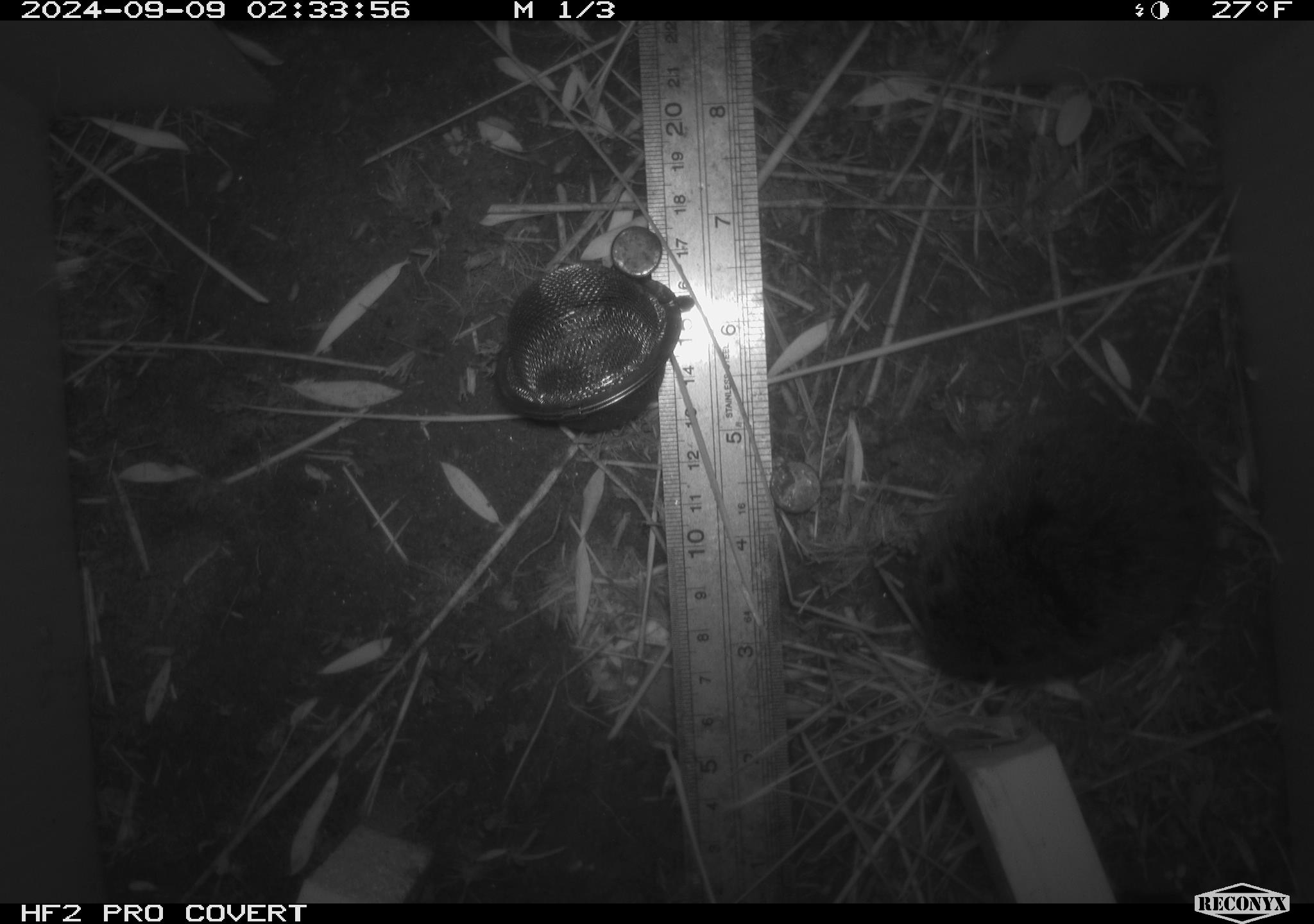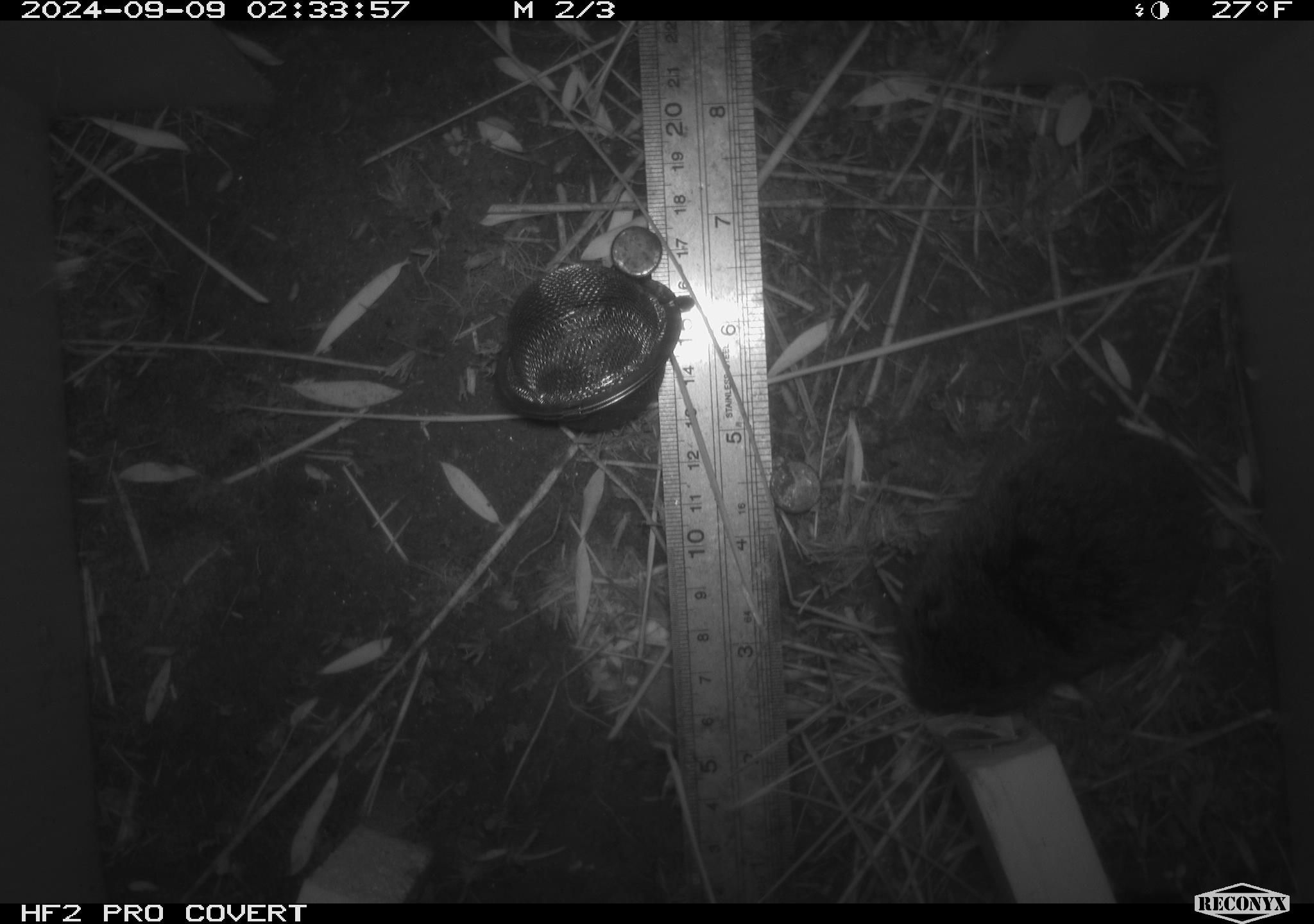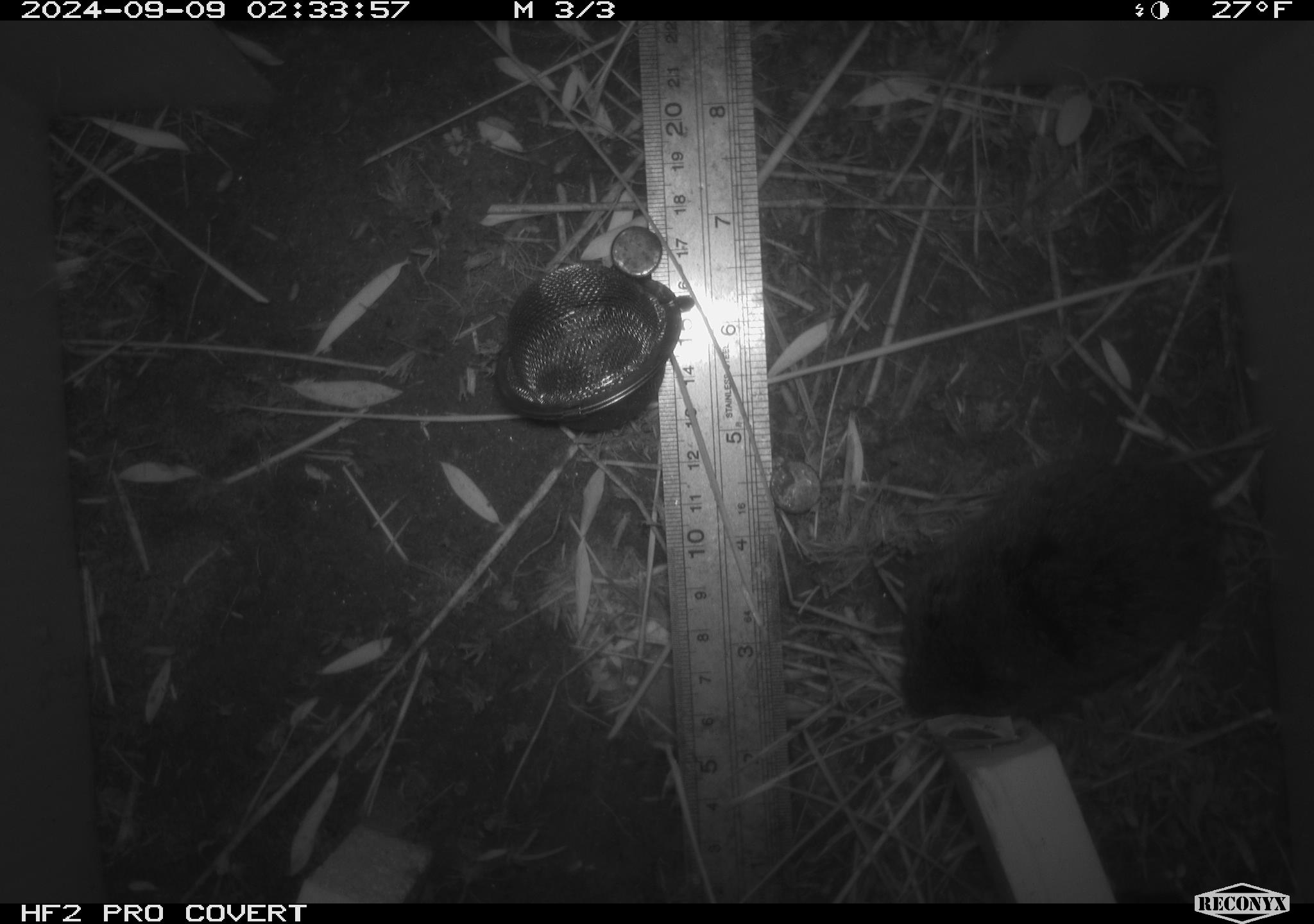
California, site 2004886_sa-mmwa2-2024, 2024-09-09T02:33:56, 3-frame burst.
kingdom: Animalia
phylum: Chordata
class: Mammalia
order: Rodentia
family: Cricetidae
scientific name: Arvicolinae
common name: voles, lemmings, and muskrats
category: arvicolinae subfamily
Arvicolinae subfamily (voles, lemmings, and muskrats) (Arvicolinae).